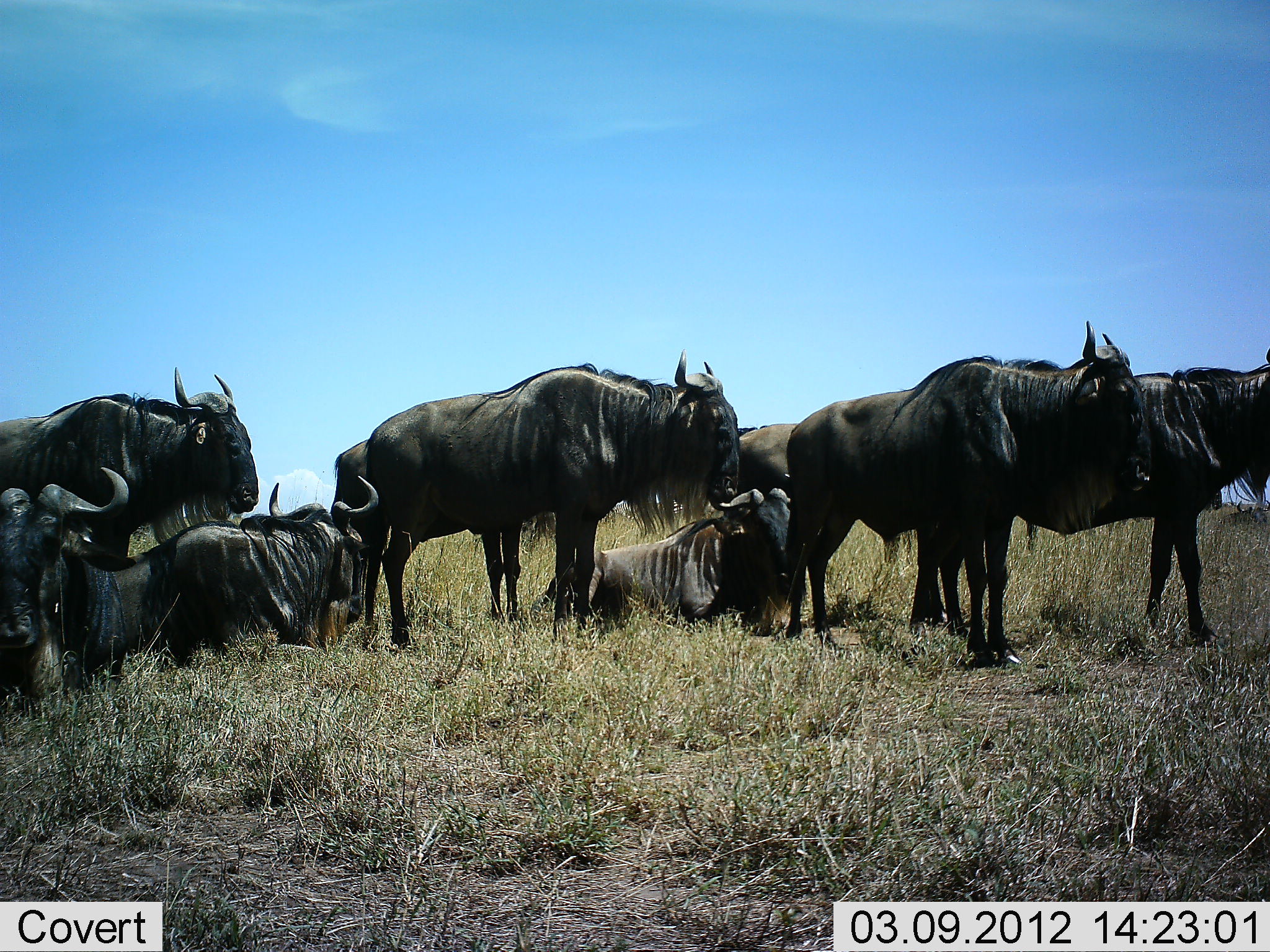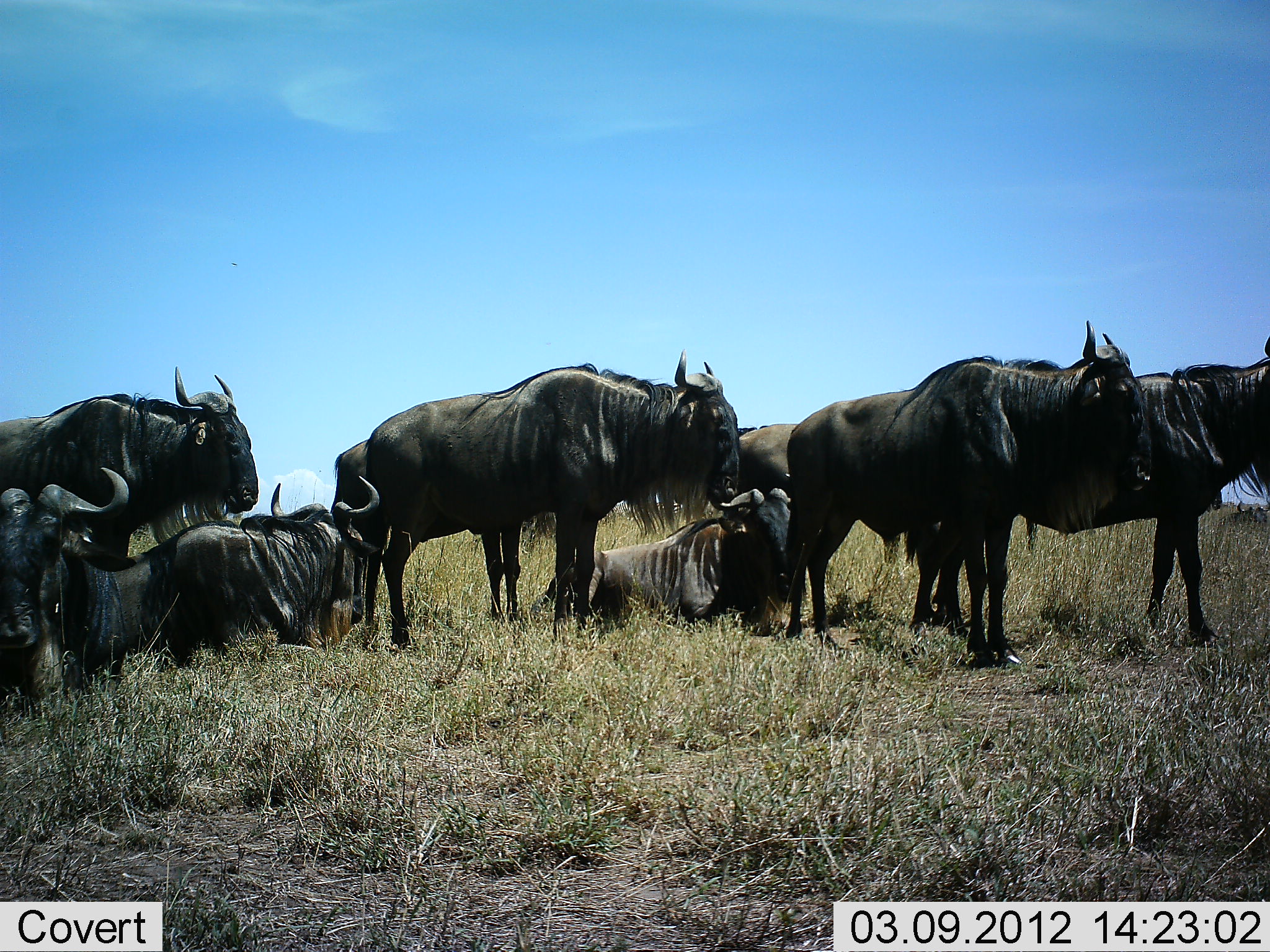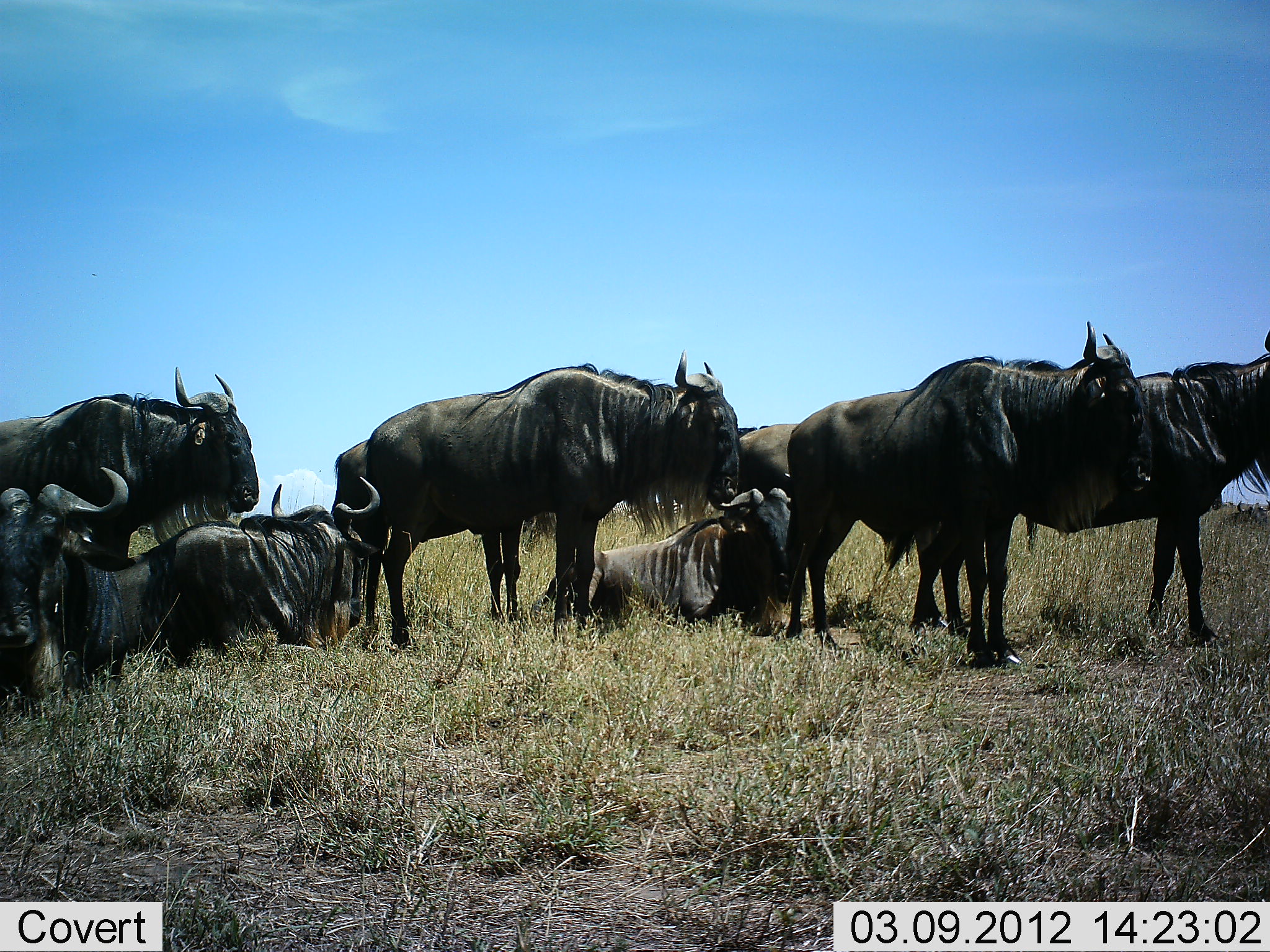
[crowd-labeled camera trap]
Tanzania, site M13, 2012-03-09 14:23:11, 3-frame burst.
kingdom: Animalia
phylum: Chordata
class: Mammalia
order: Artiodactyla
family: Bovidae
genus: Connochaetes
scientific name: Connochaetes taurinus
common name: blue wildebeest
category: wildebeest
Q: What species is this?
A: Wildebeest (blue wildebeest) (Connochaetes taurinus).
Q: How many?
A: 8.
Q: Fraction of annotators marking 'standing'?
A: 96%.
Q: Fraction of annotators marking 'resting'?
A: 100%.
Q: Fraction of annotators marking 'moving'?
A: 4%.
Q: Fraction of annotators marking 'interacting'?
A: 4%.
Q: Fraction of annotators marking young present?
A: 0%.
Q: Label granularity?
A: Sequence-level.